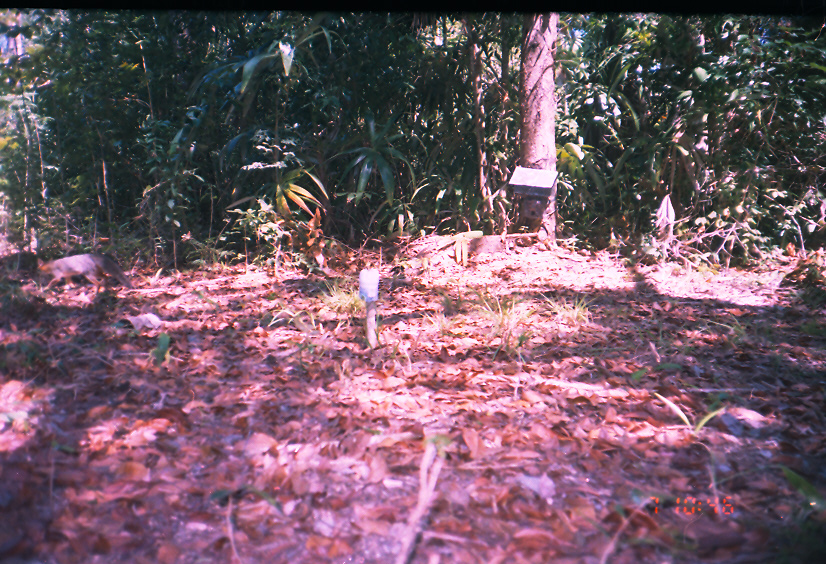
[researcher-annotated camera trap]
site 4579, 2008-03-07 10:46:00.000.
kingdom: Animalia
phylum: Chordata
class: Mammalia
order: Carnivora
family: Canidae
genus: Urocyon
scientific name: Urocyon cinereoargenteus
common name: gray fox